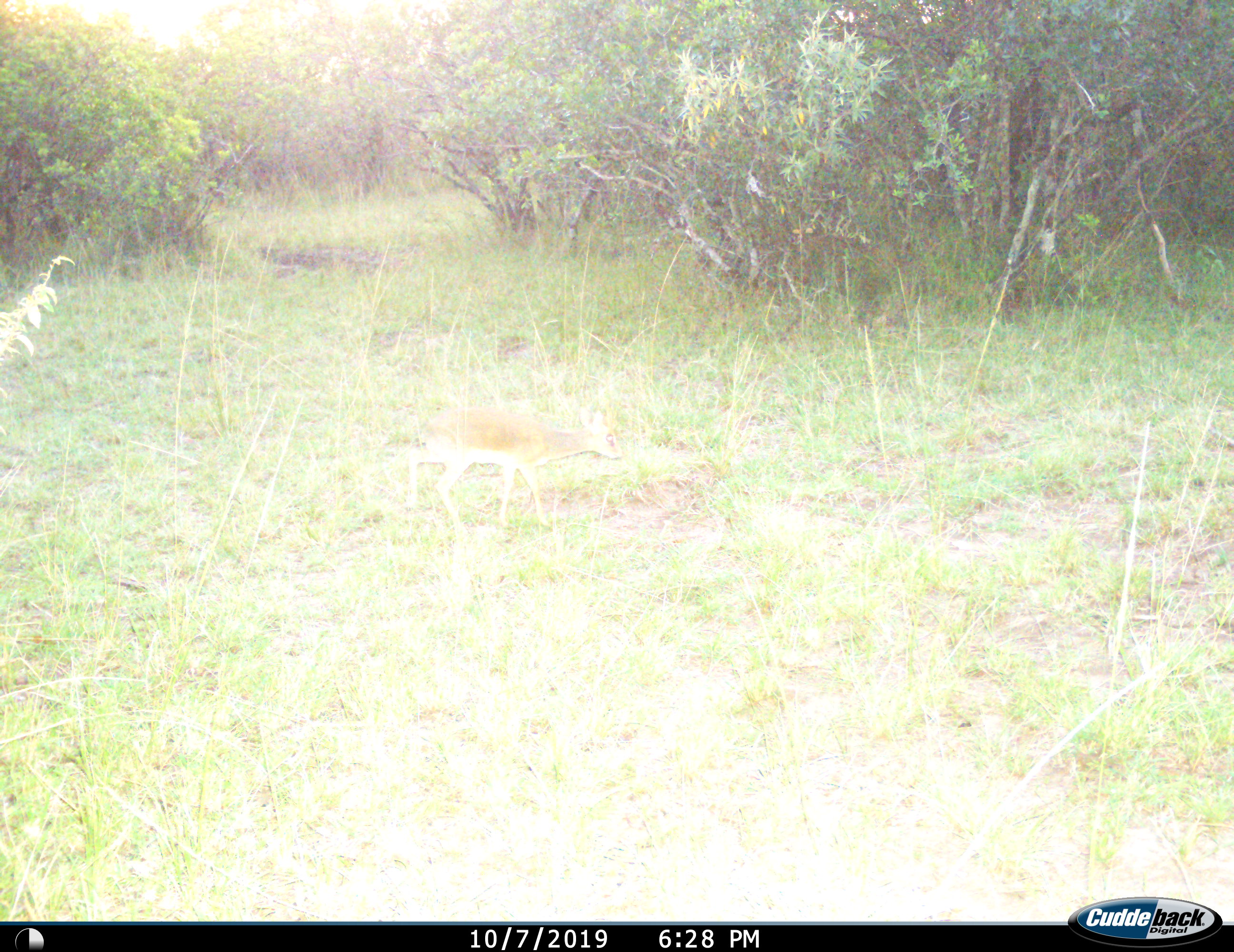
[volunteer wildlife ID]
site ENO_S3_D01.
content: unidentified animal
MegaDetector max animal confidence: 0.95